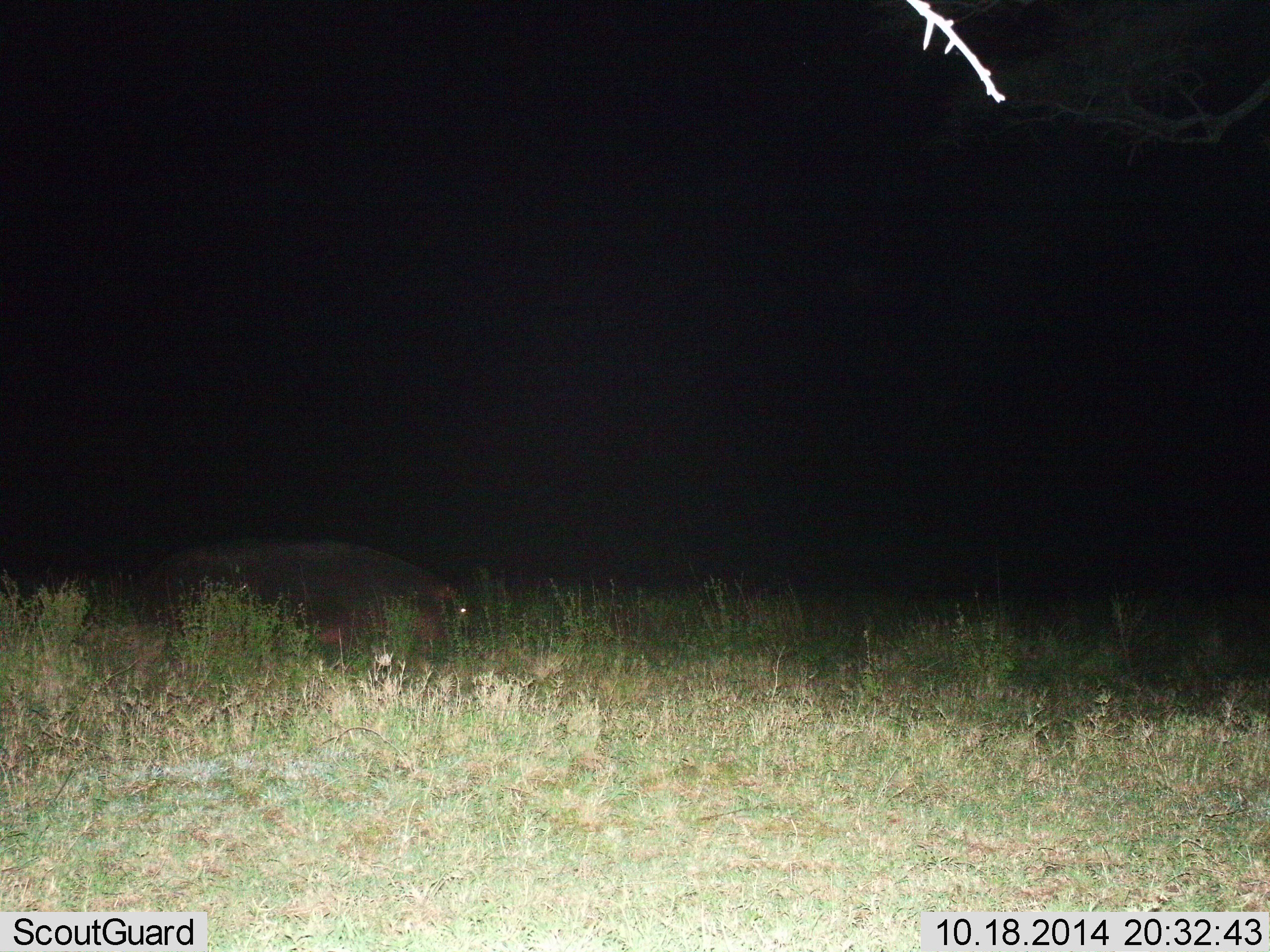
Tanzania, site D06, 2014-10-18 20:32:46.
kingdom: Animalia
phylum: Chordata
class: Mammalia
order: Artiodactyla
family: Hippopotamidae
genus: Hippopotamus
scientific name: Hippopotamus amphibius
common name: hippopotamus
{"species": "hippopotamus (Hippopotamus amphibius)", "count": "1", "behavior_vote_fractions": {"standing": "30%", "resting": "0%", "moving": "60%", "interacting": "0%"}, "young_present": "0%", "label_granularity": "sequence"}